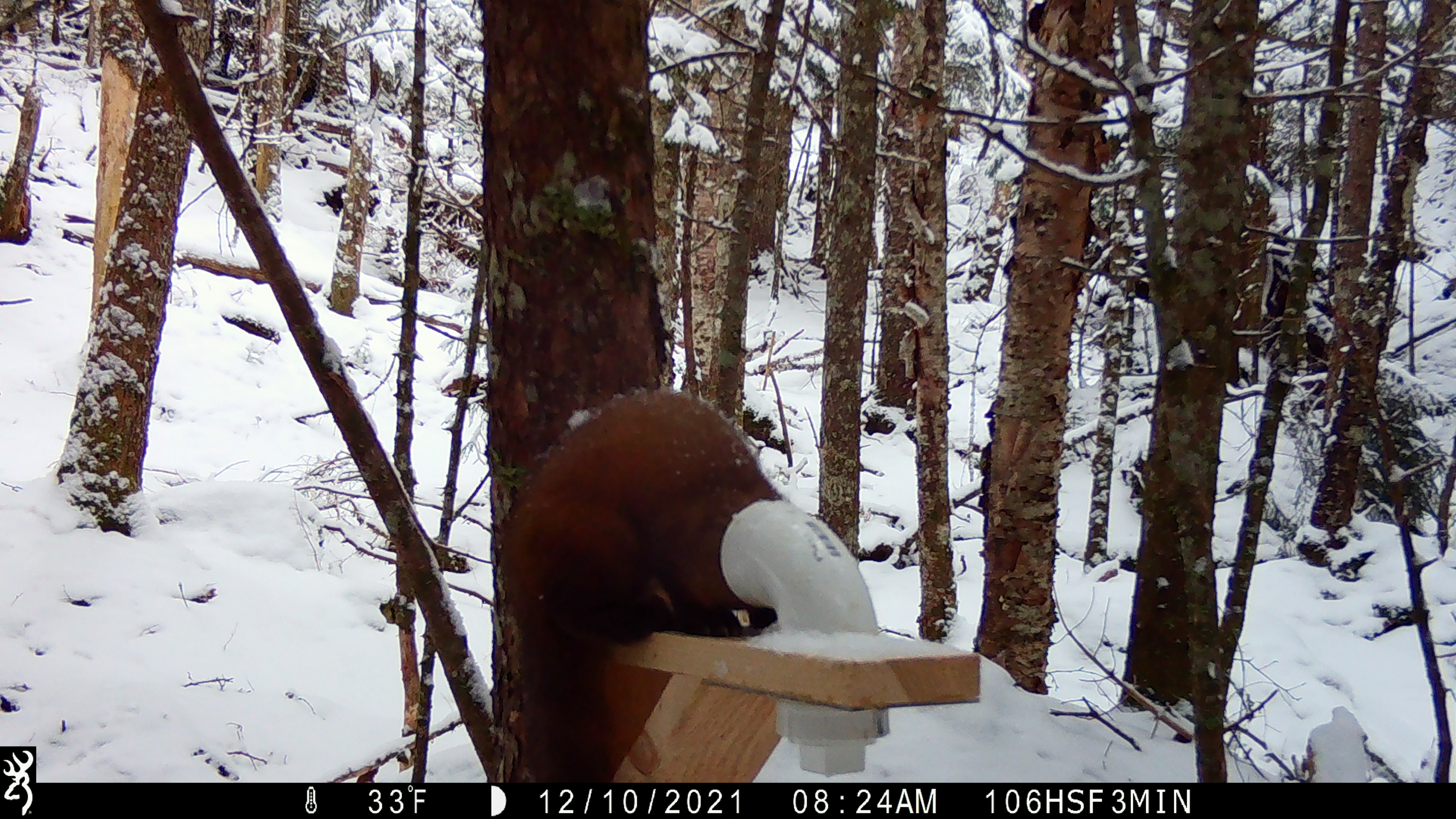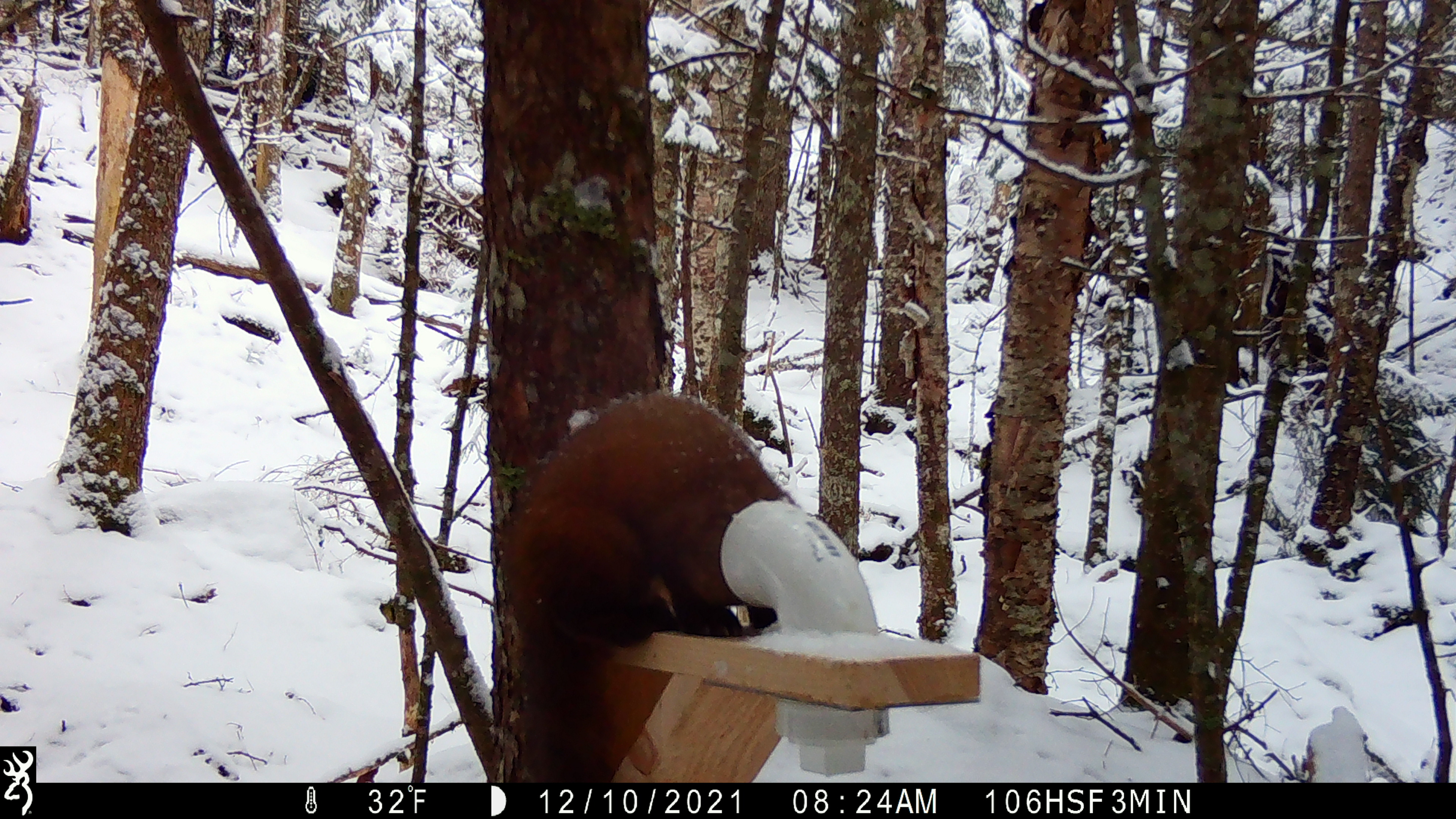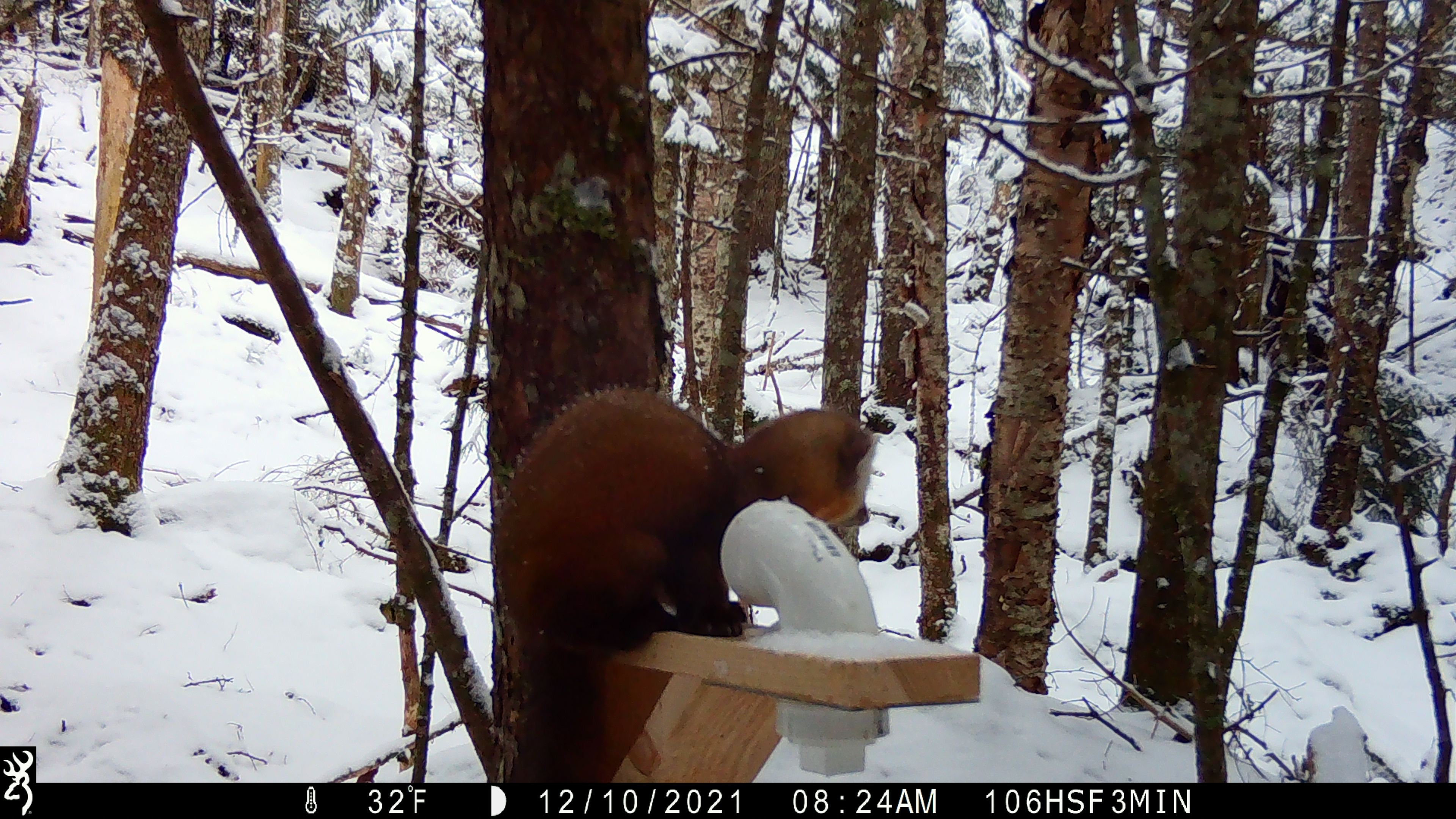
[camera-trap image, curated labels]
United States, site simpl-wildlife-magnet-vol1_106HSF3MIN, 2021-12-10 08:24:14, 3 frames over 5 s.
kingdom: Animalia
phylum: Chordata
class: Mammalia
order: Carnivora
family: Mustelidae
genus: Martes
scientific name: Martes americana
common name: american marten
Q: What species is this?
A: American marten (Martes americana).